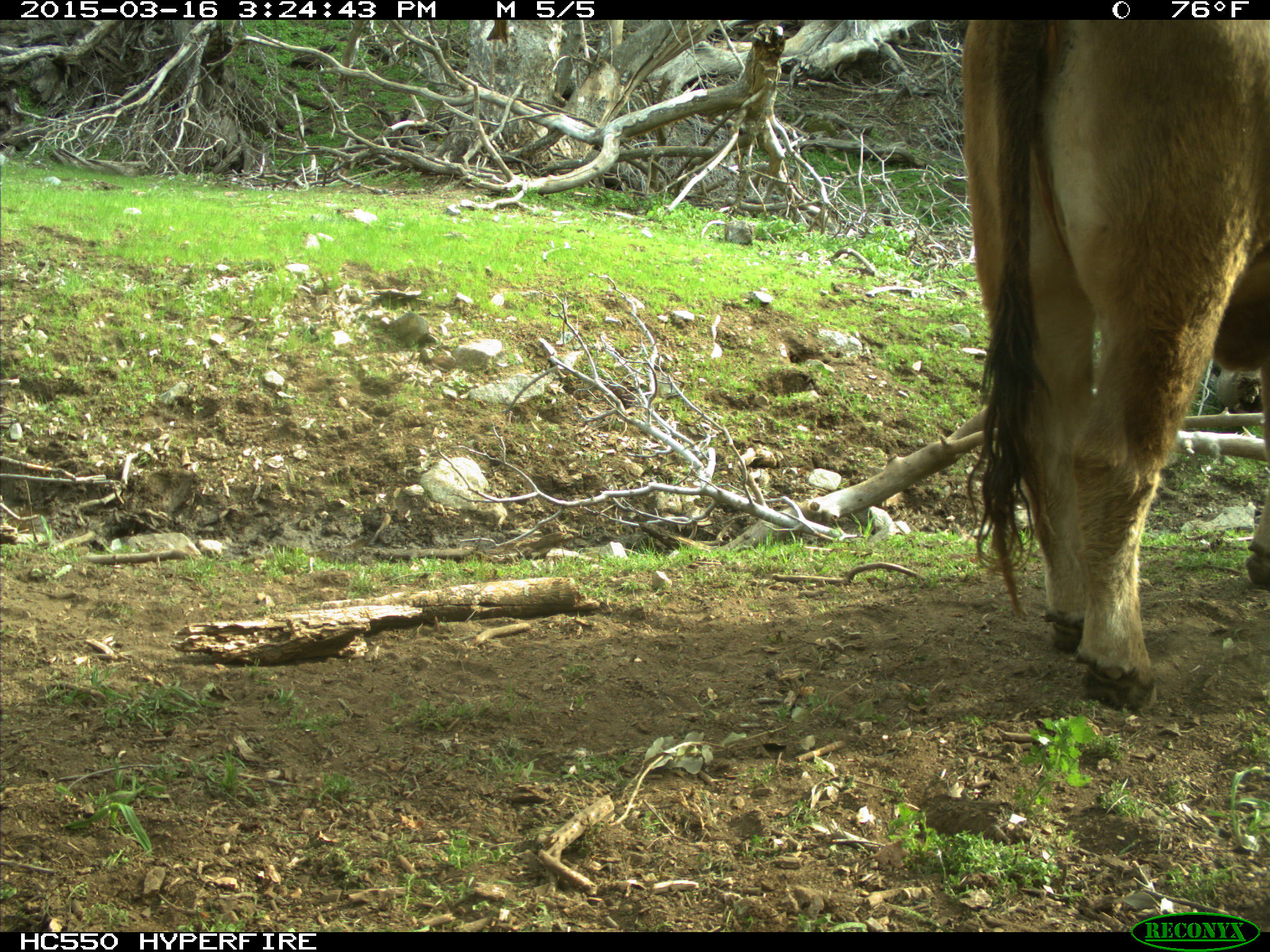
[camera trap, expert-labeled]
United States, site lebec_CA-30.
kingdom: Animalia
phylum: Chordata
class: Mammalia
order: Artiodactyla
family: Bovidae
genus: Bos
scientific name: Bos taurus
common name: domestic cow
Bos taurus (domestic cow).